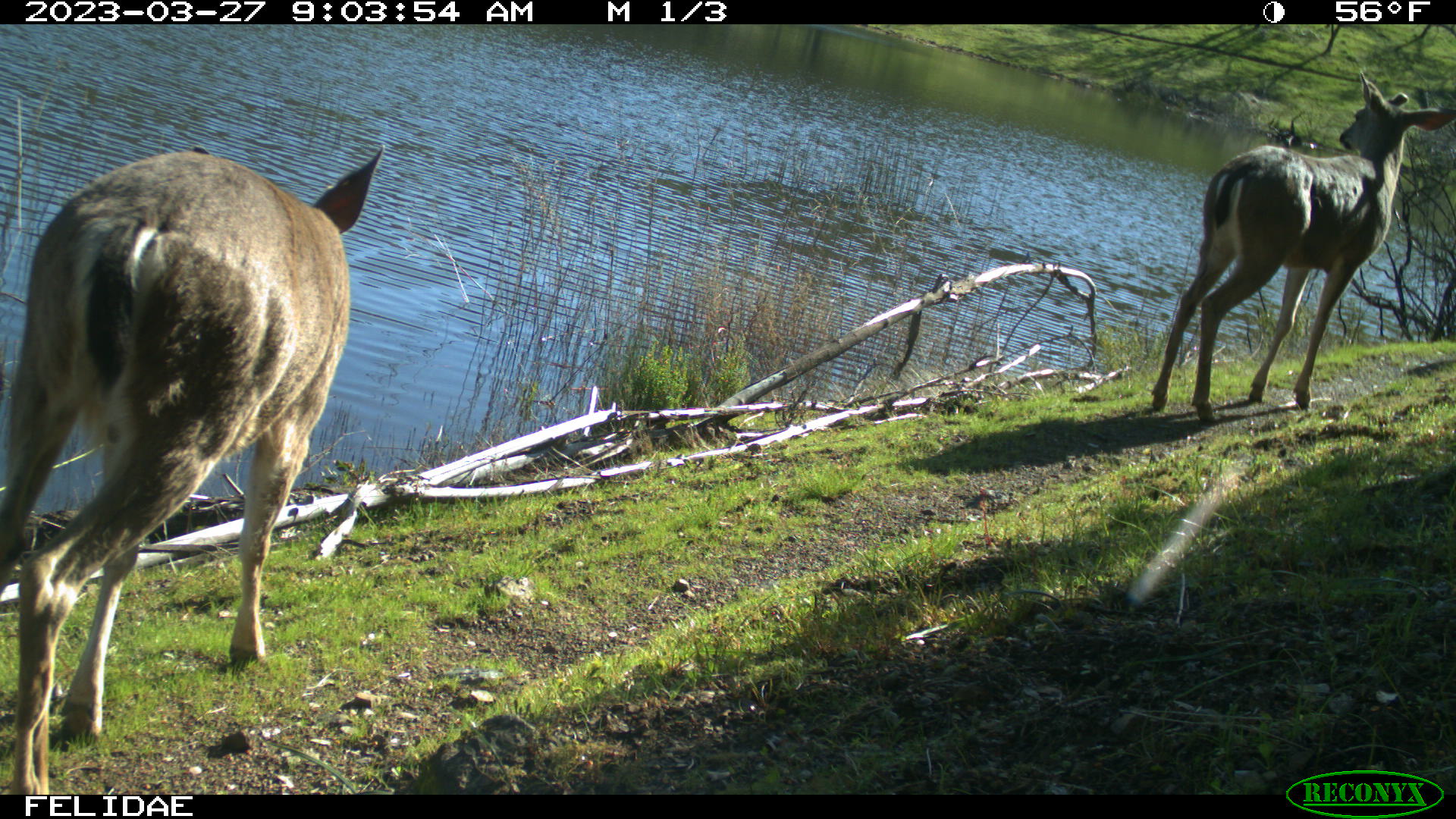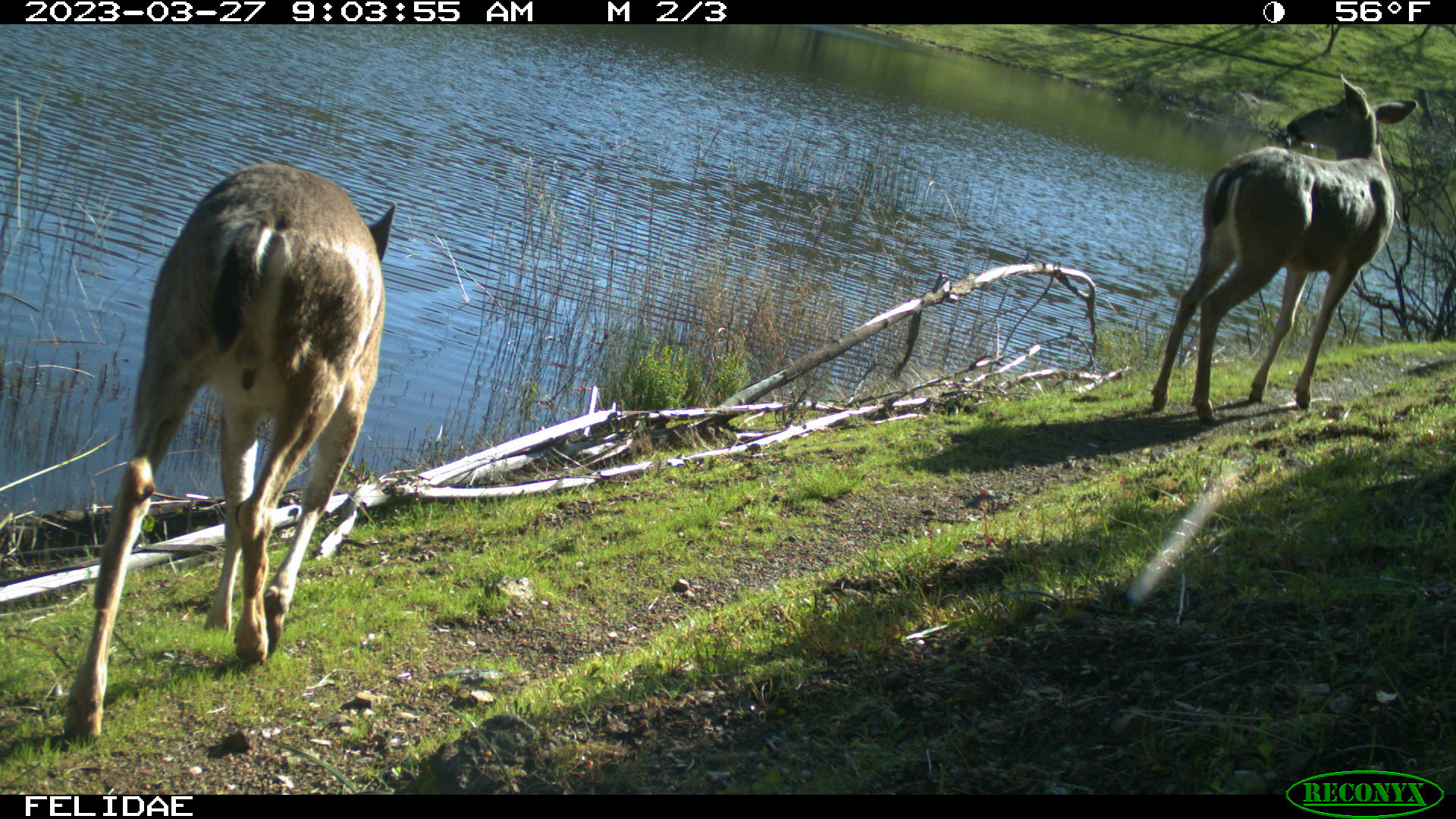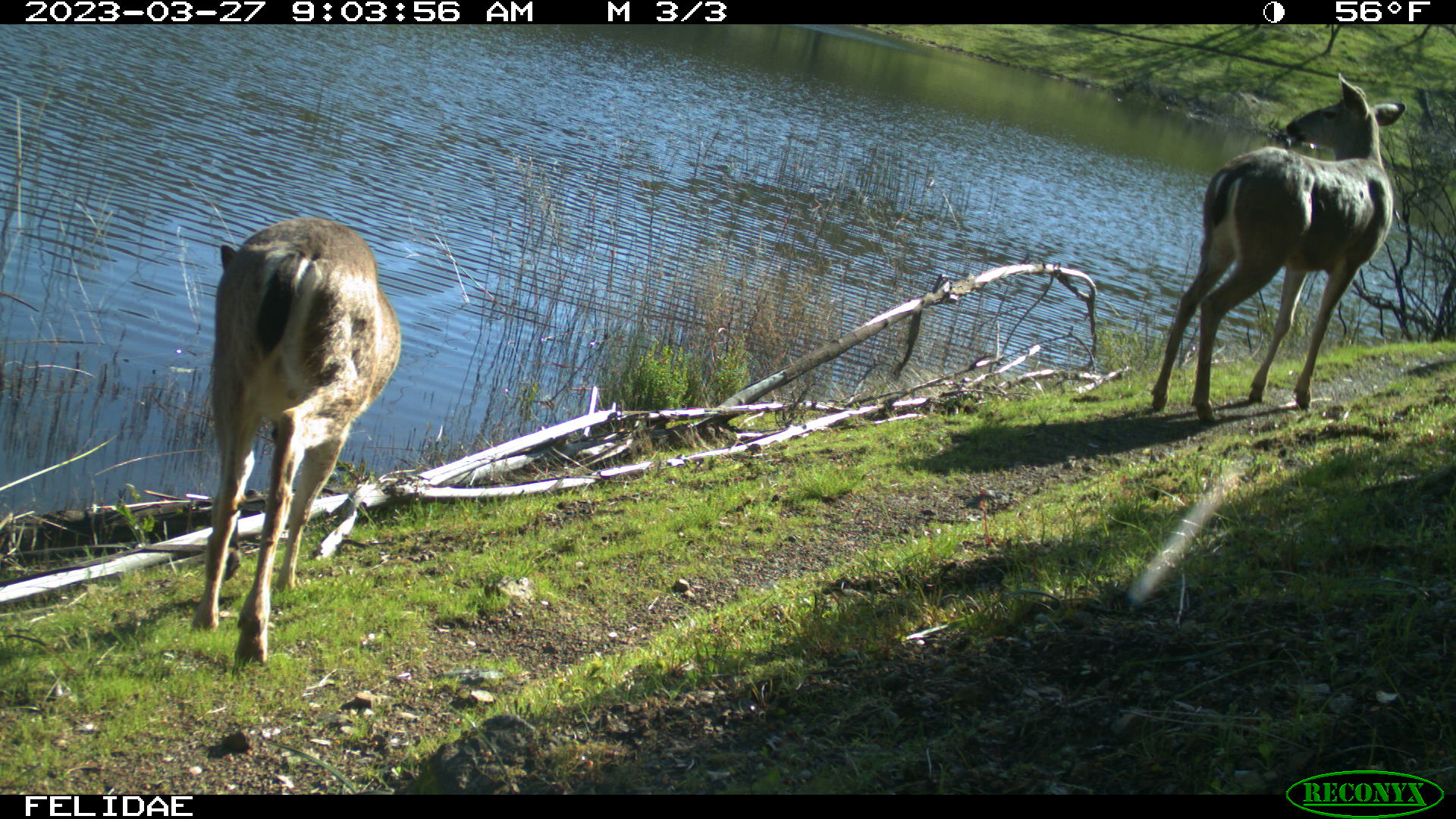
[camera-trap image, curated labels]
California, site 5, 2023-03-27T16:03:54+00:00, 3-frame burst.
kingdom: Animalia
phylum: Chordata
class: Mammalia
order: Artiodactyla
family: Cervidae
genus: Odocoileus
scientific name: Odocoileus hemionus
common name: mule deer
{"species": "mule deer (Odocoileus hemionus)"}